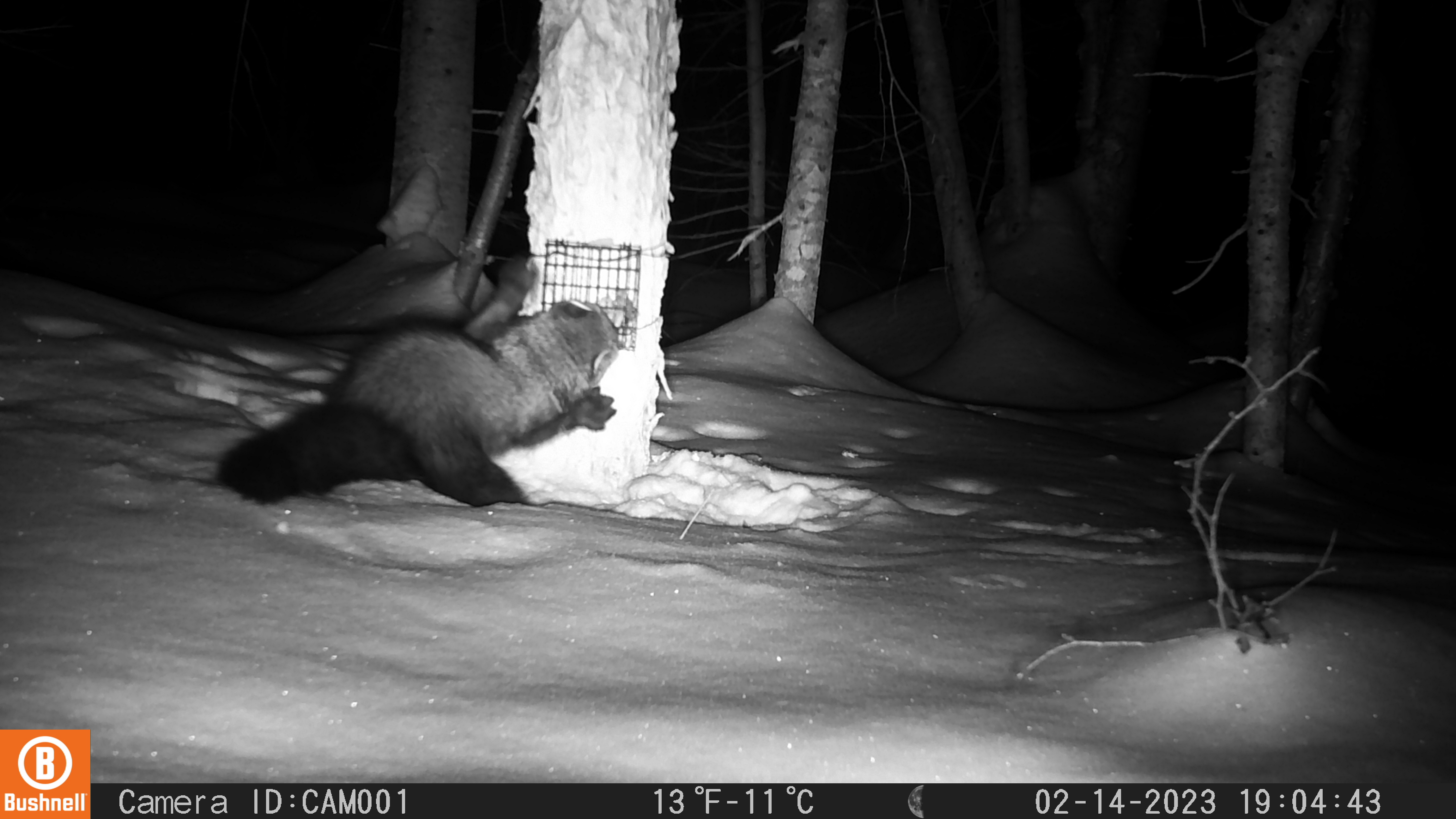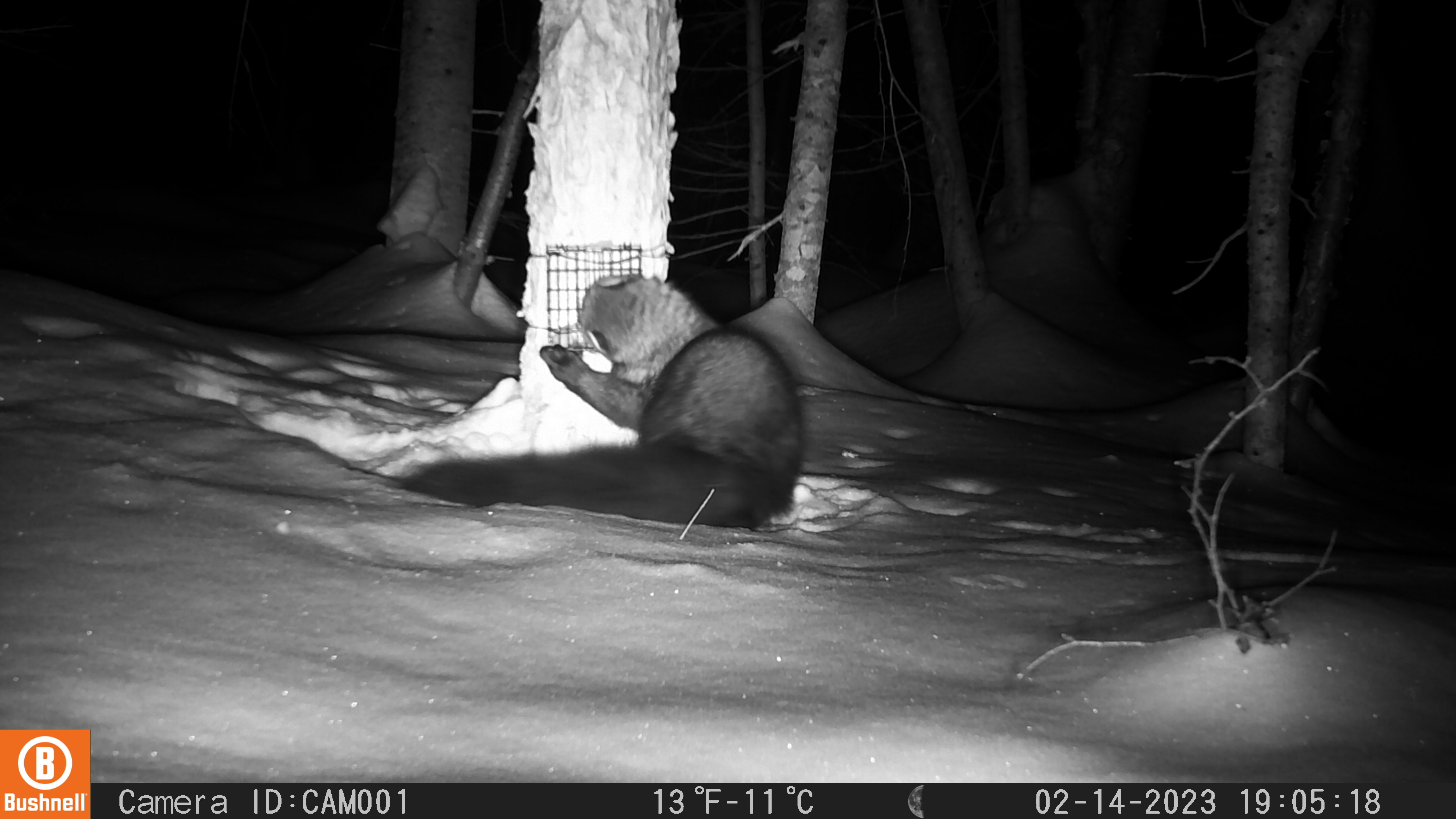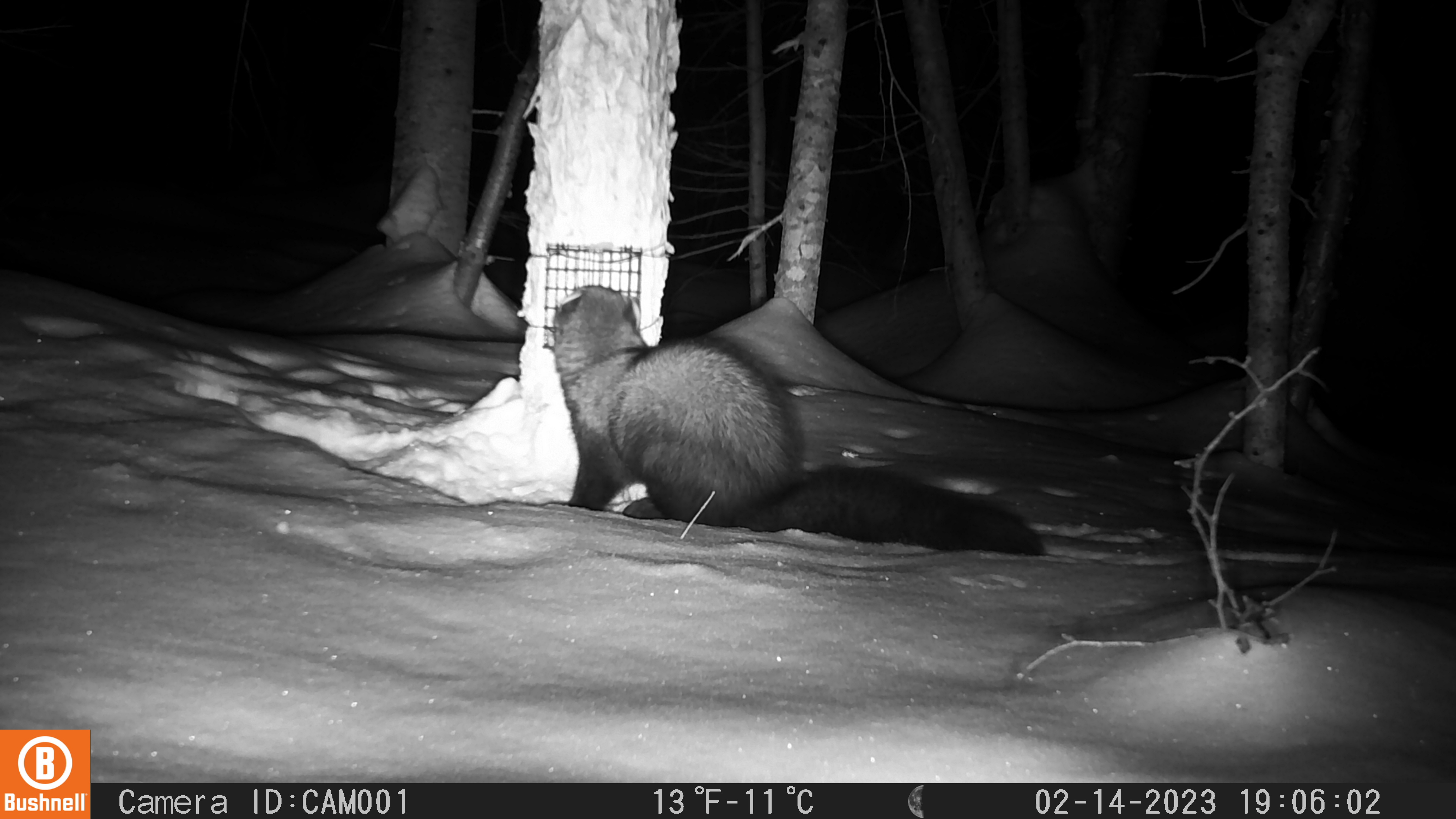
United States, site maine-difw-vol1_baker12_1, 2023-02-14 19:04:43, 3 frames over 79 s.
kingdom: Animalia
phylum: Chordata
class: Mammalia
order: Carnivora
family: Mustelidae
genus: Pekania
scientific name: Pekania pennanti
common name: fisher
Fisher (Pekania pennanti).